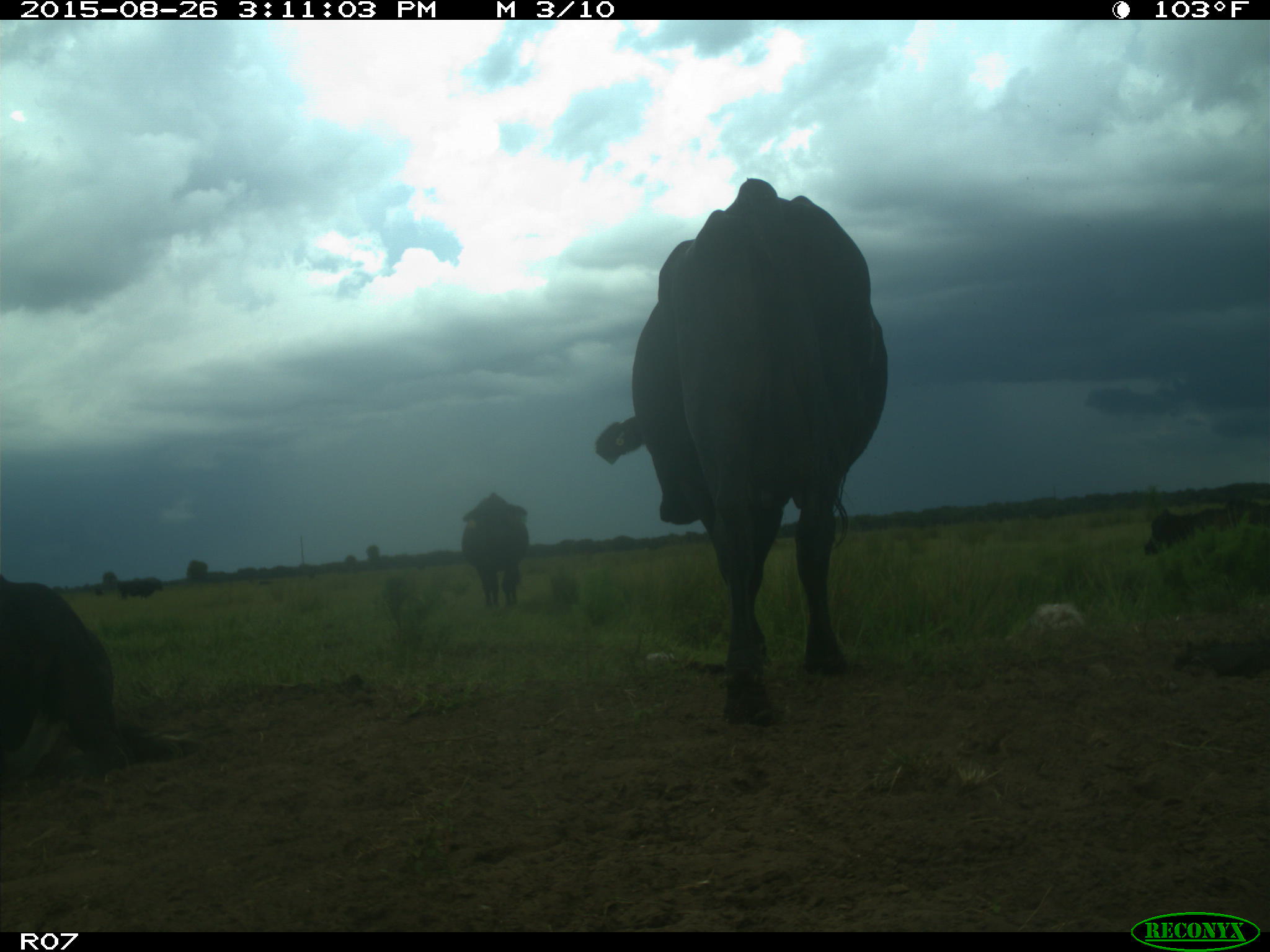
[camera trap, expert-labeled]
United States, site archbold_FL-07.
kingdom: Animalia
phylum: Chordata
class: Mammalia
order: Artiodactyla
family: Bovidae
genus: Bos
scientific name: Bos taurus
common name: domestic cow